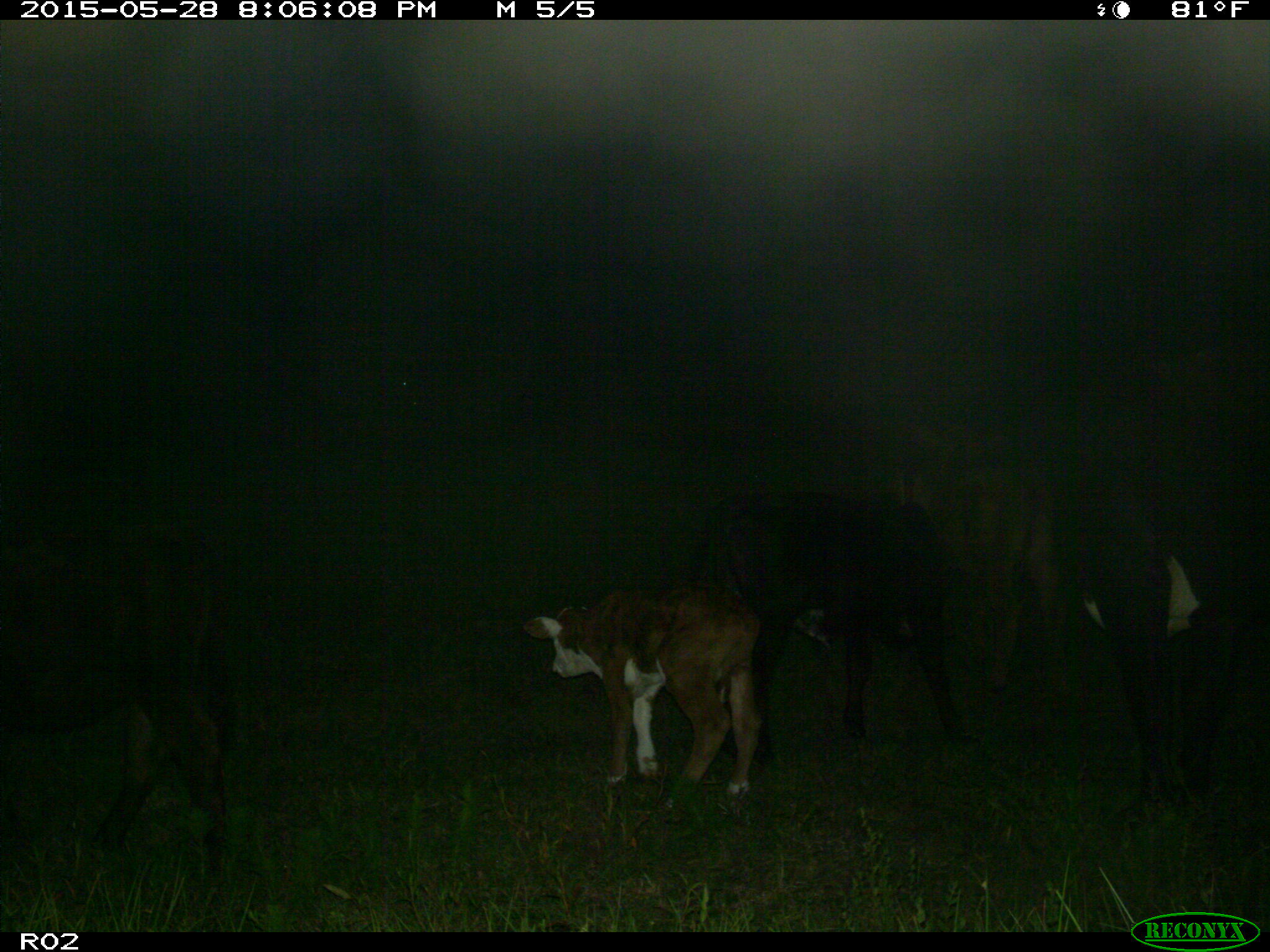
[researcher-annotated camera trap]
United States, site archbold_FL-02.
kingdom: Animalia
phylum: Chordata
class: Mammalia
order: Artiodactyla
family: Bovidae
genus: Bos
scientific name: Bos taurus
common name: domestic cow